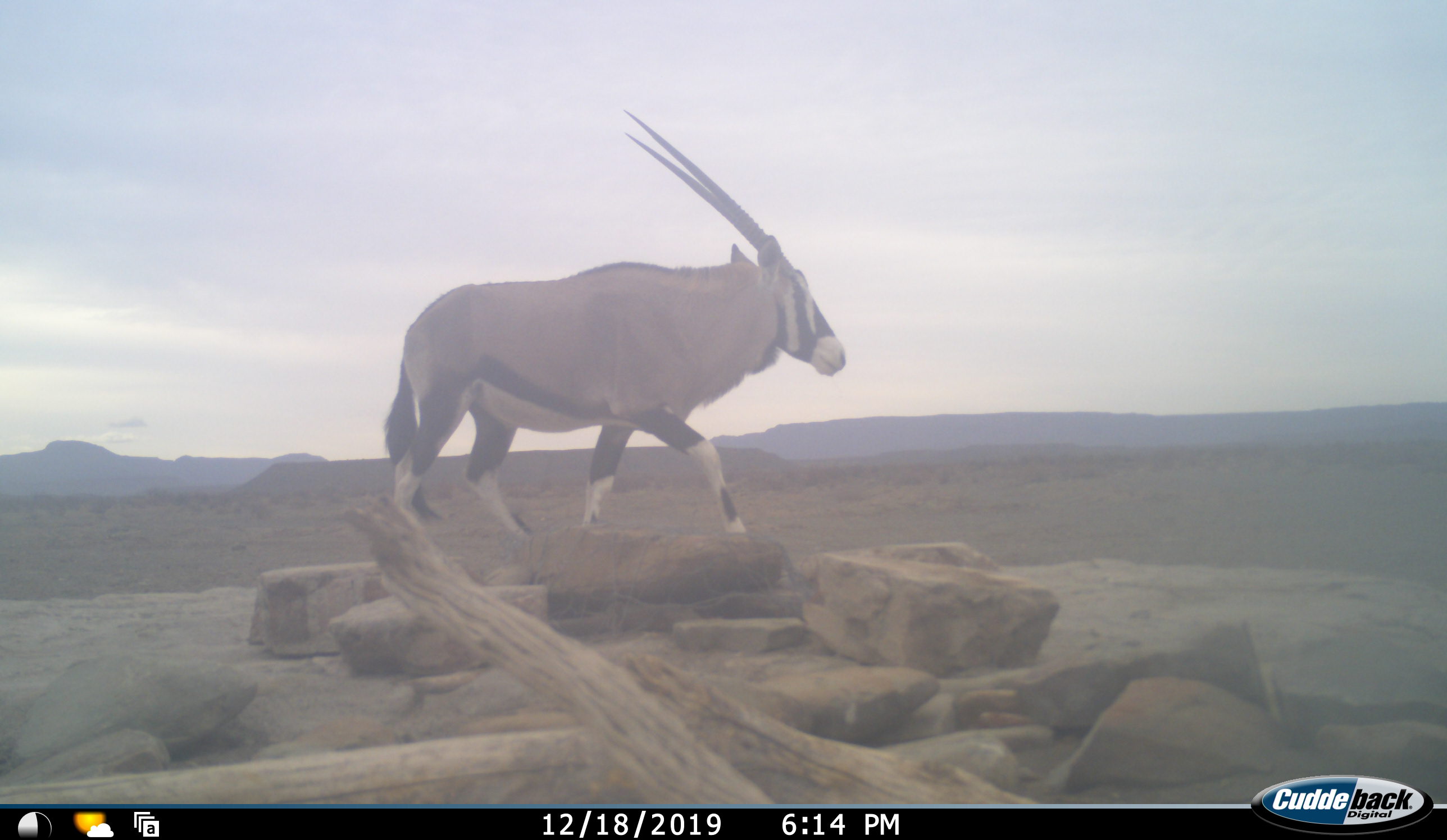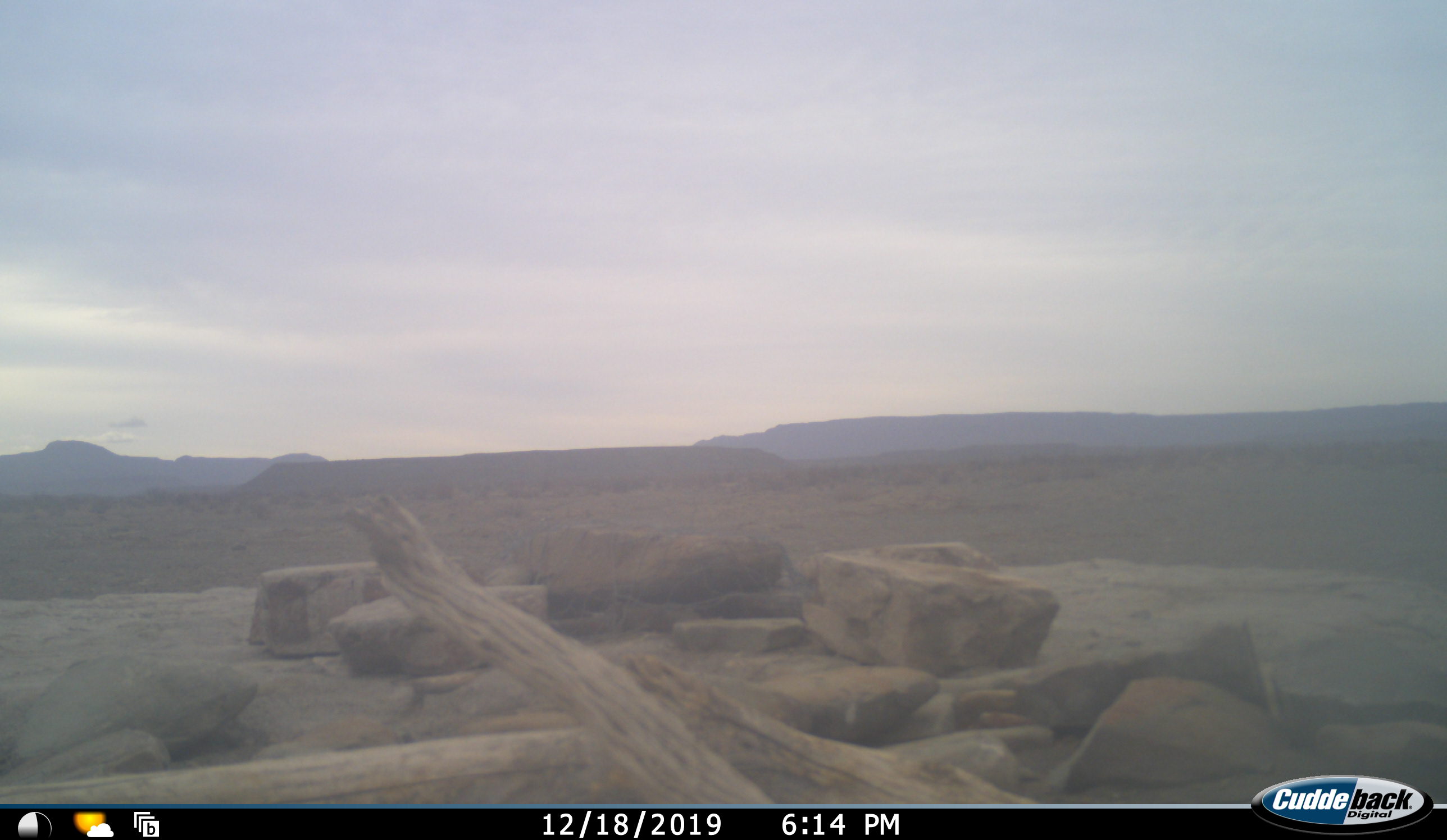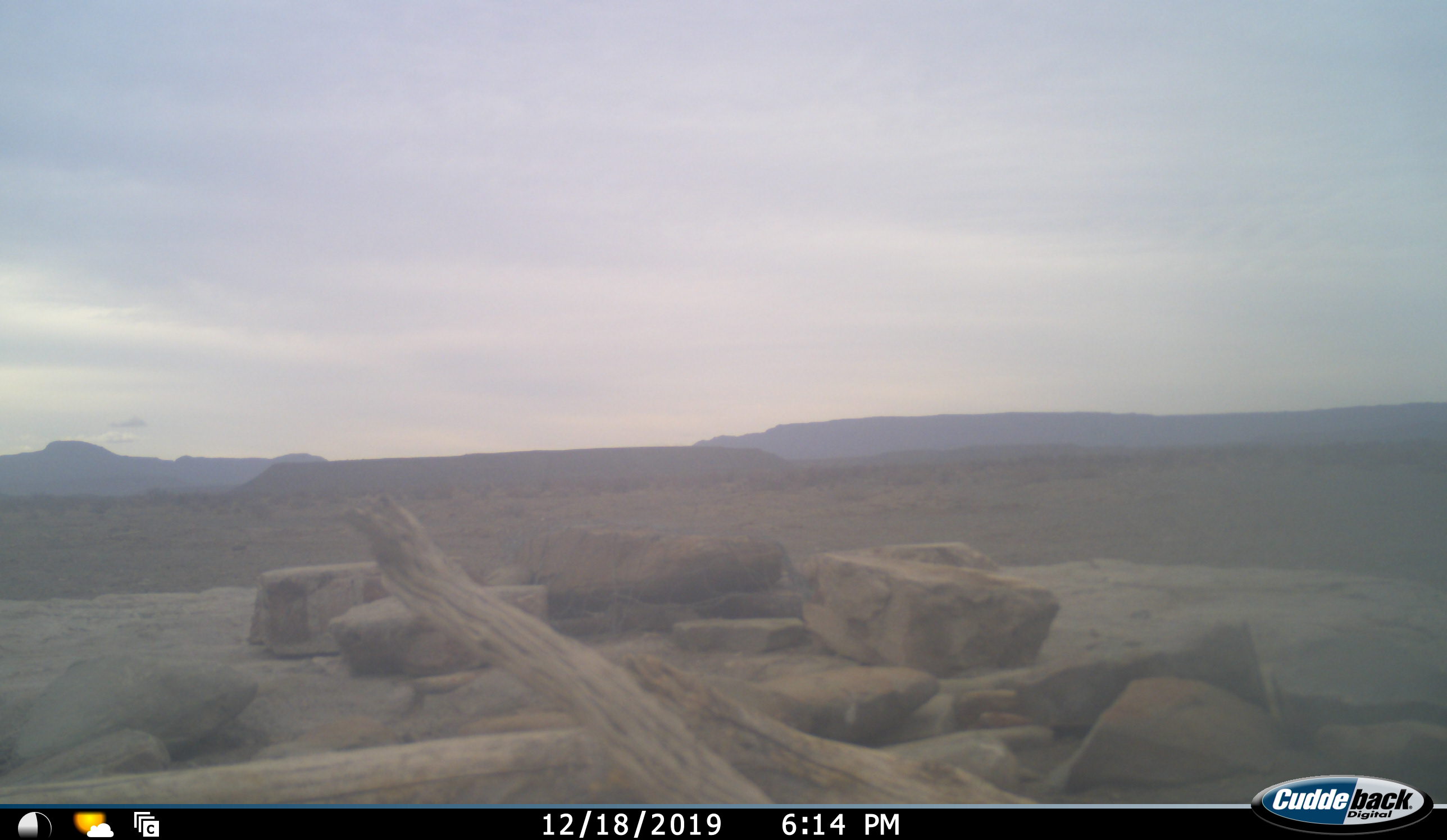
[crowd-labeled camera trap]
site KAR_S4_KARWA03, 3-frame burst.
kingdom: Animalia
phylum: Chordata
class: Mammalia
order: Artiodactyla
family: Bovidae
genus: Oryx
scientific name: Oryx gazella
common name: gemsbok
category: oryx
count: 1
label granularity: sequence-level